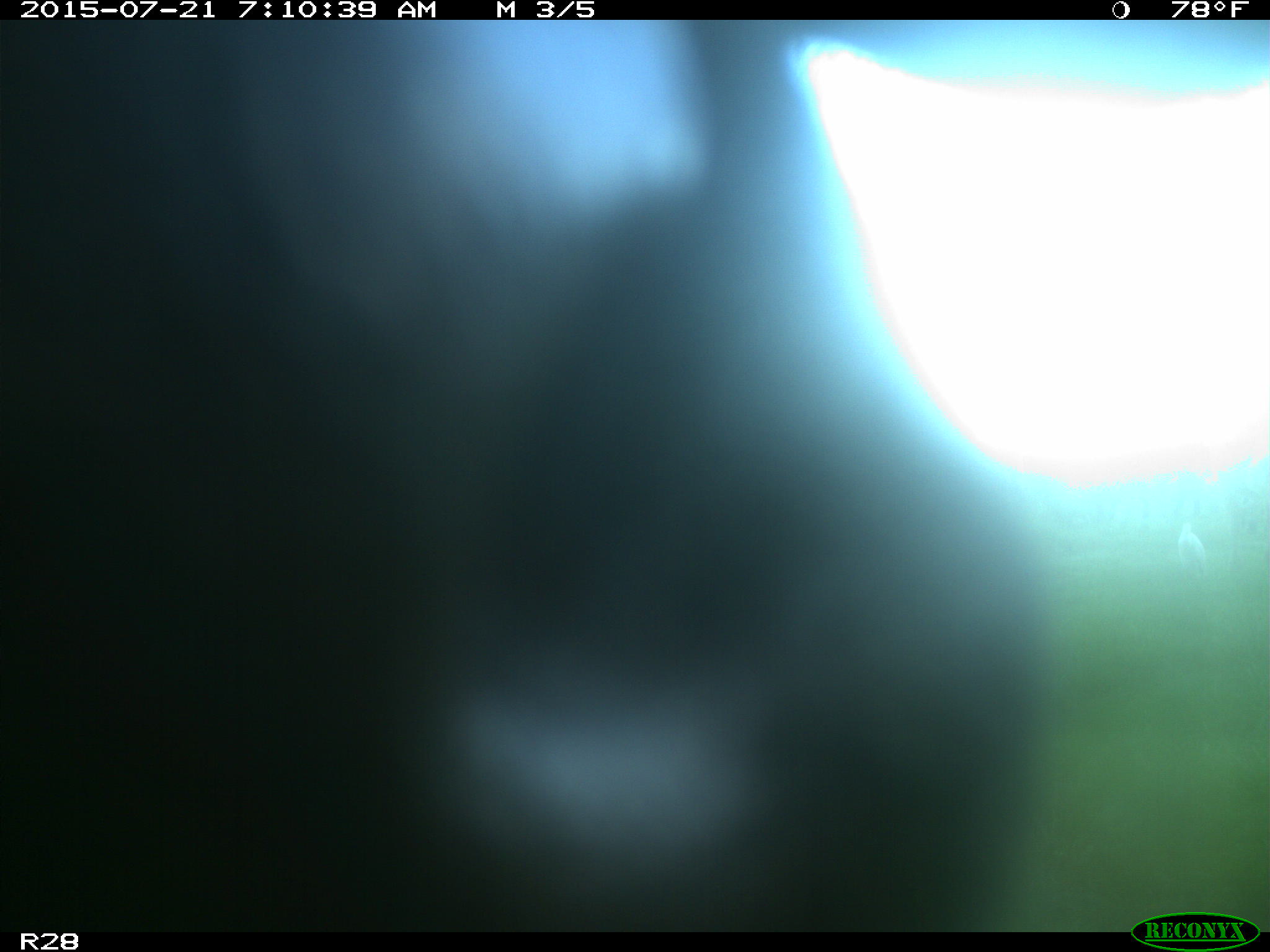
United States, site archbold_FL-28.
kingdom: Animalia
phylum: Chordata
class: Mammalia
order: Artiodactyla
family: Bovidae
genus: Bos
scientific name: Bos taurus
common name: domestic cow